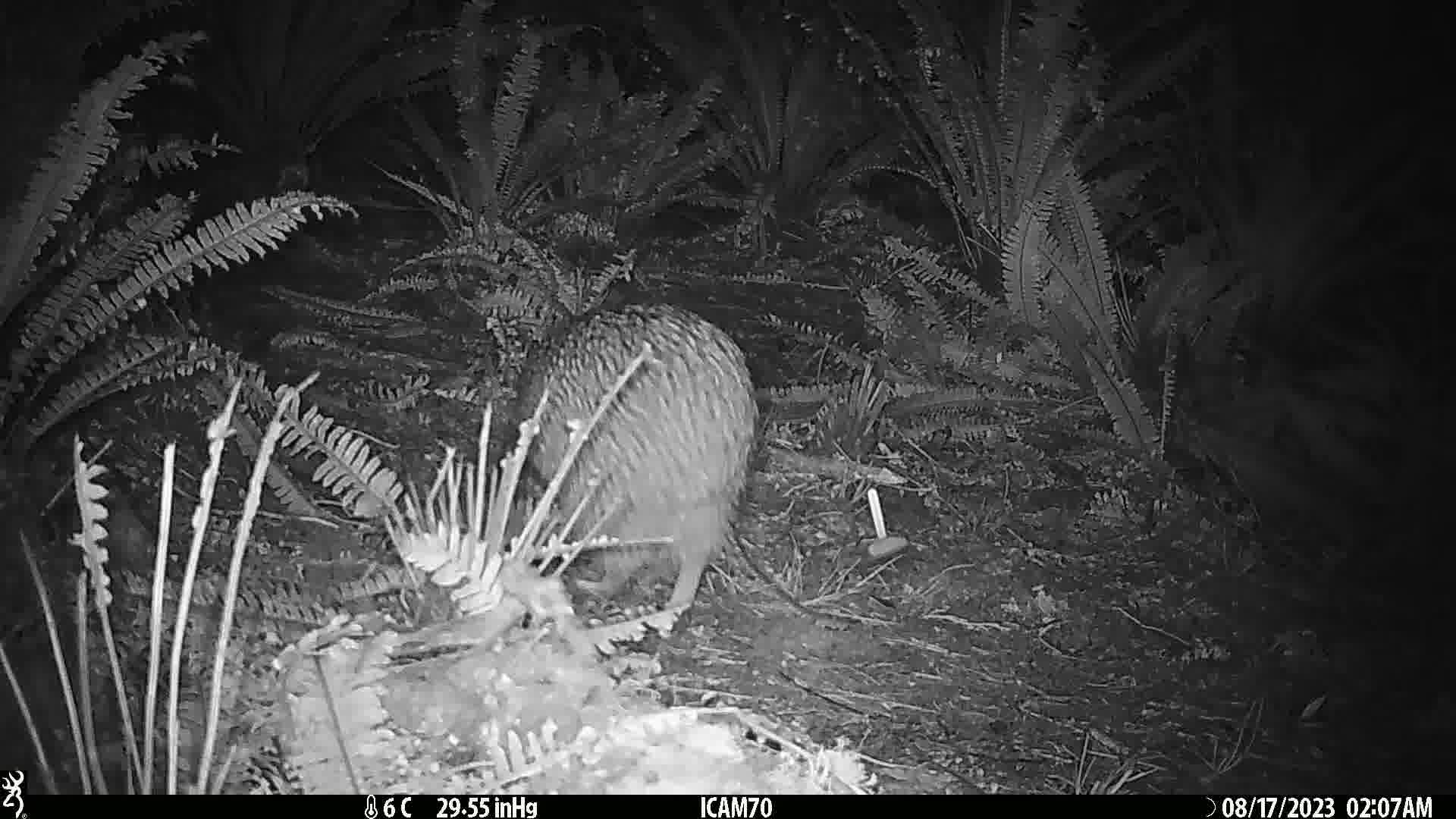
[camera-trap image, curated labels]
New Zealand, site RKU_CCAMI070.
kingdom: Animalia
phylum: Chordata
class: Aves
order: Apterygiformes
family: Apterygidae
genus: Apteryx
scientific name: Apteryx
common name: kiwi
Kiwi (Apteryx).